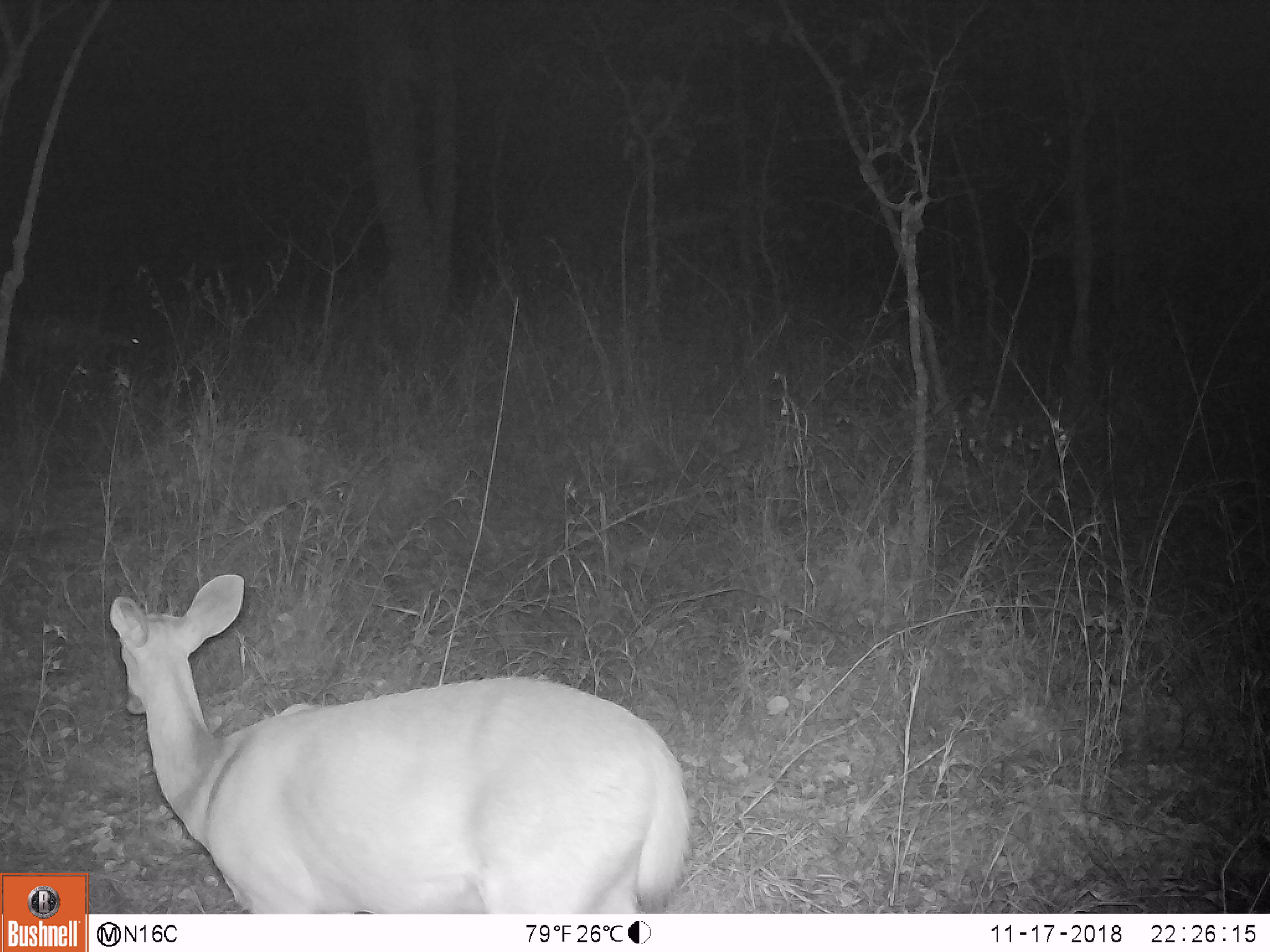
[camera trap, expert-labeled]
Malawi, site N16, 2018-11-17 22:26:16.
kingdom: Animalia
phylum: Chordata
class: Mammalia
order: Artiodactyla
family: Bovidae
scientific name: Antilopinae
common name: small antelope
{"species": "small antelope (Antilopinae)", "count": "1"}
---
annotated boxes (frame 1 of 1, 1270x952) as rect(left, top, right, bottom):
small antelope: rect(91, 571, 695, 911)